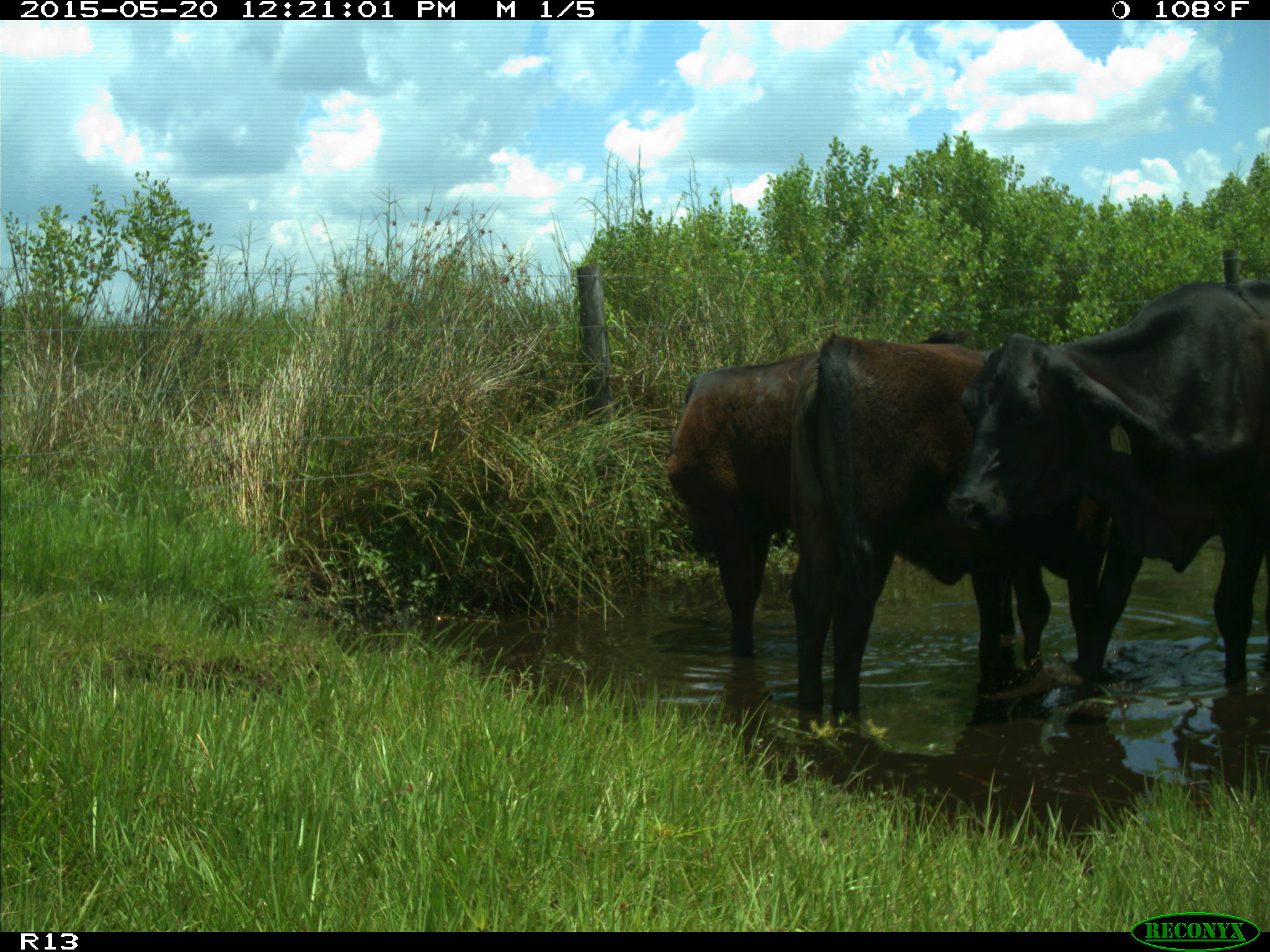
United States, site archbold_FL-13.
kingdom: Animalia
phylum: Chordata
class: Mammalia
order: Artiodactyla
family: Bovidae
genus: Bos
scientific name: Bos taurus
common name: domestic cow